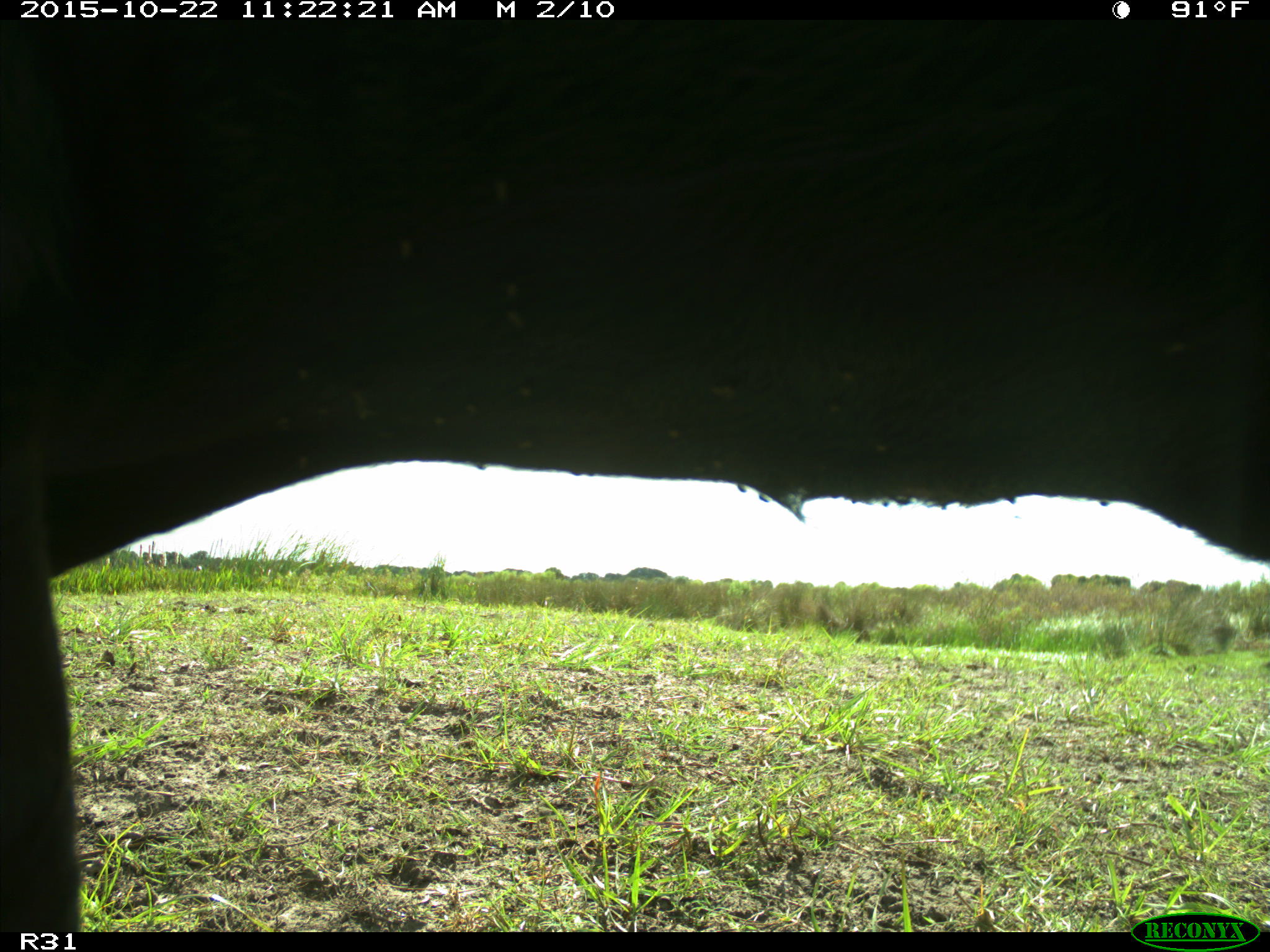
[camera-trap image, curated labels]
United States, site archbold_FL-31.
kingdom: Animalia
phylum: Chordata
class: Mammalia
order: Artiodactyla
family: Bovidae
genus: Bos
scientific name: Bos taurus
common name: domestic cow